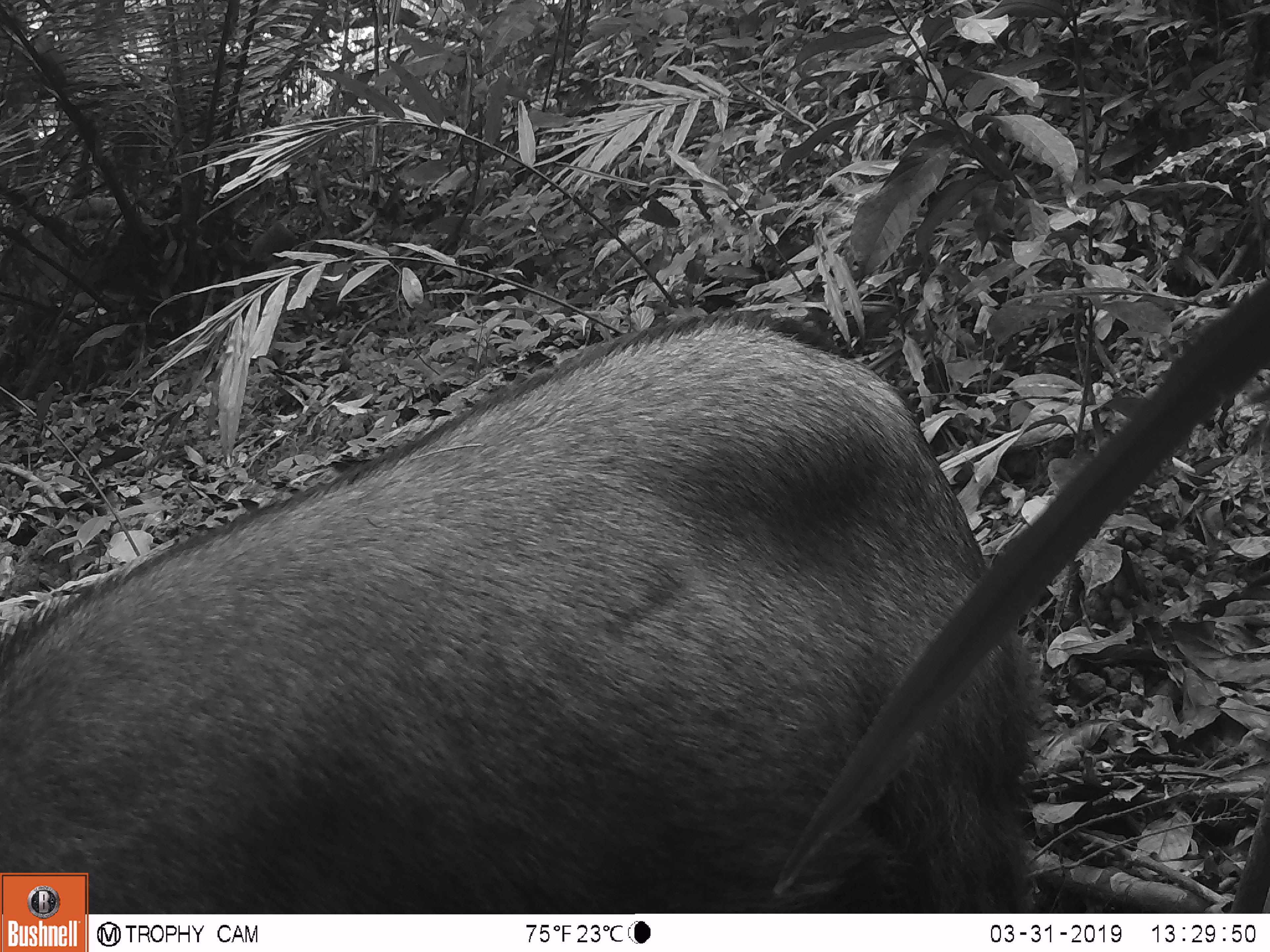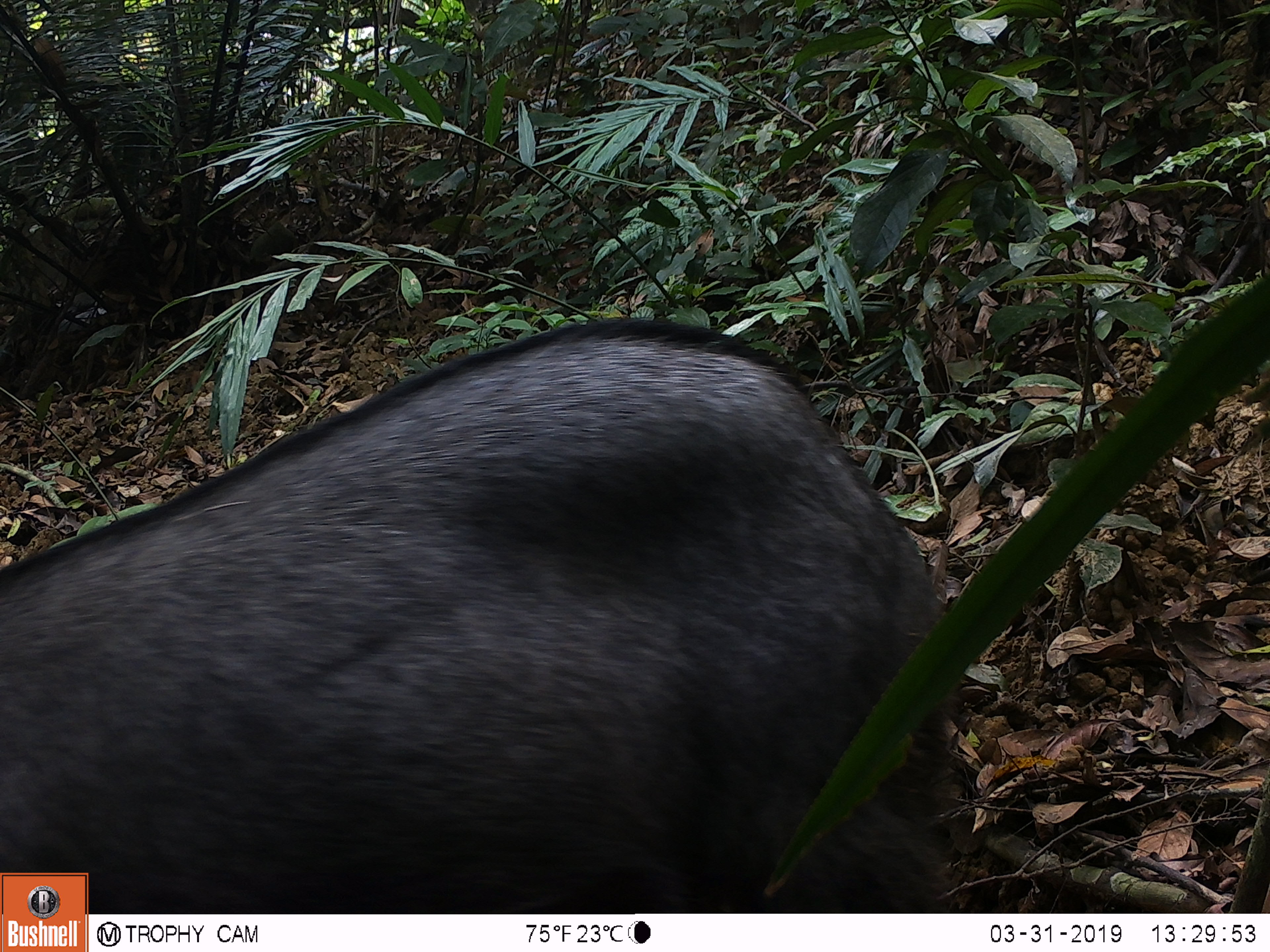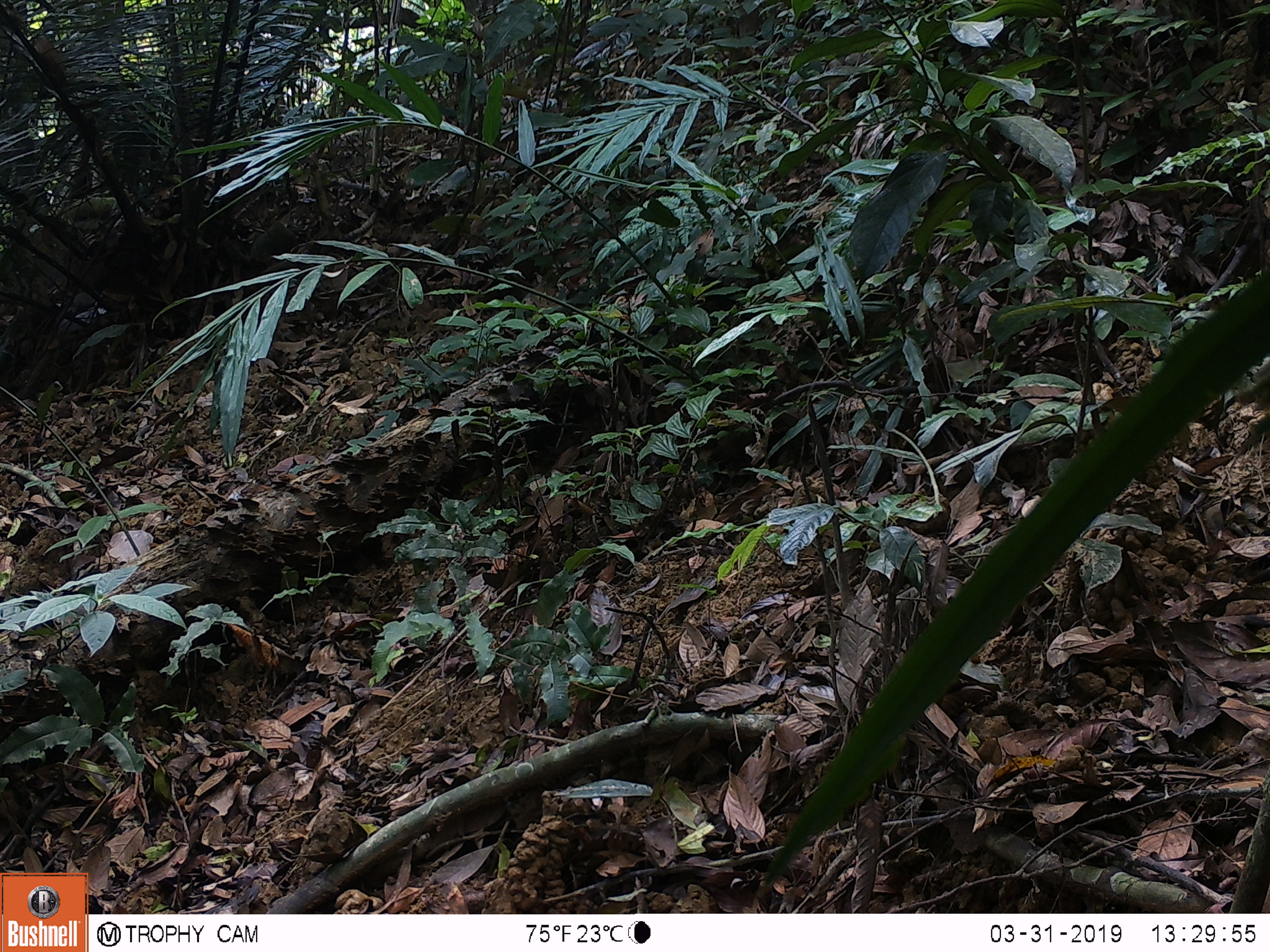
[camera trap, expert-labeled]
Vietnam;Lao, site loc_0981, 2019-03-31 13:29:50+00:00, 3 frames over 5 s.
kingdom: Animalia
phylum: Chordata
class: Mammalia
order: Artiodactyla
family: Bovidae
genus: Capricornis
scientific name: Capricornis sumatraensis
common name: chinese serow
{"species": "chinese serow (Capricornis sumatraensis)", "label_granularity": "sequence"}